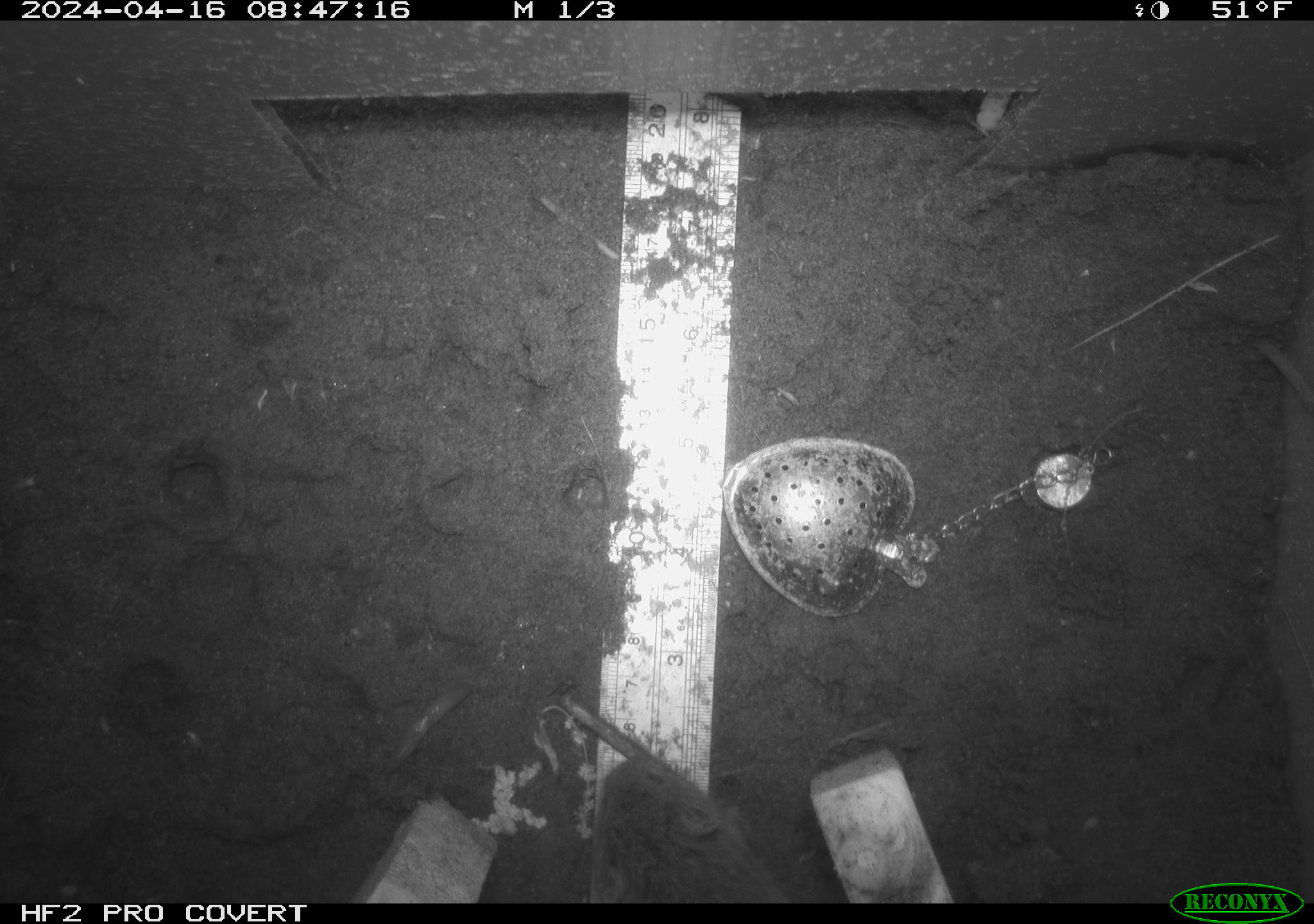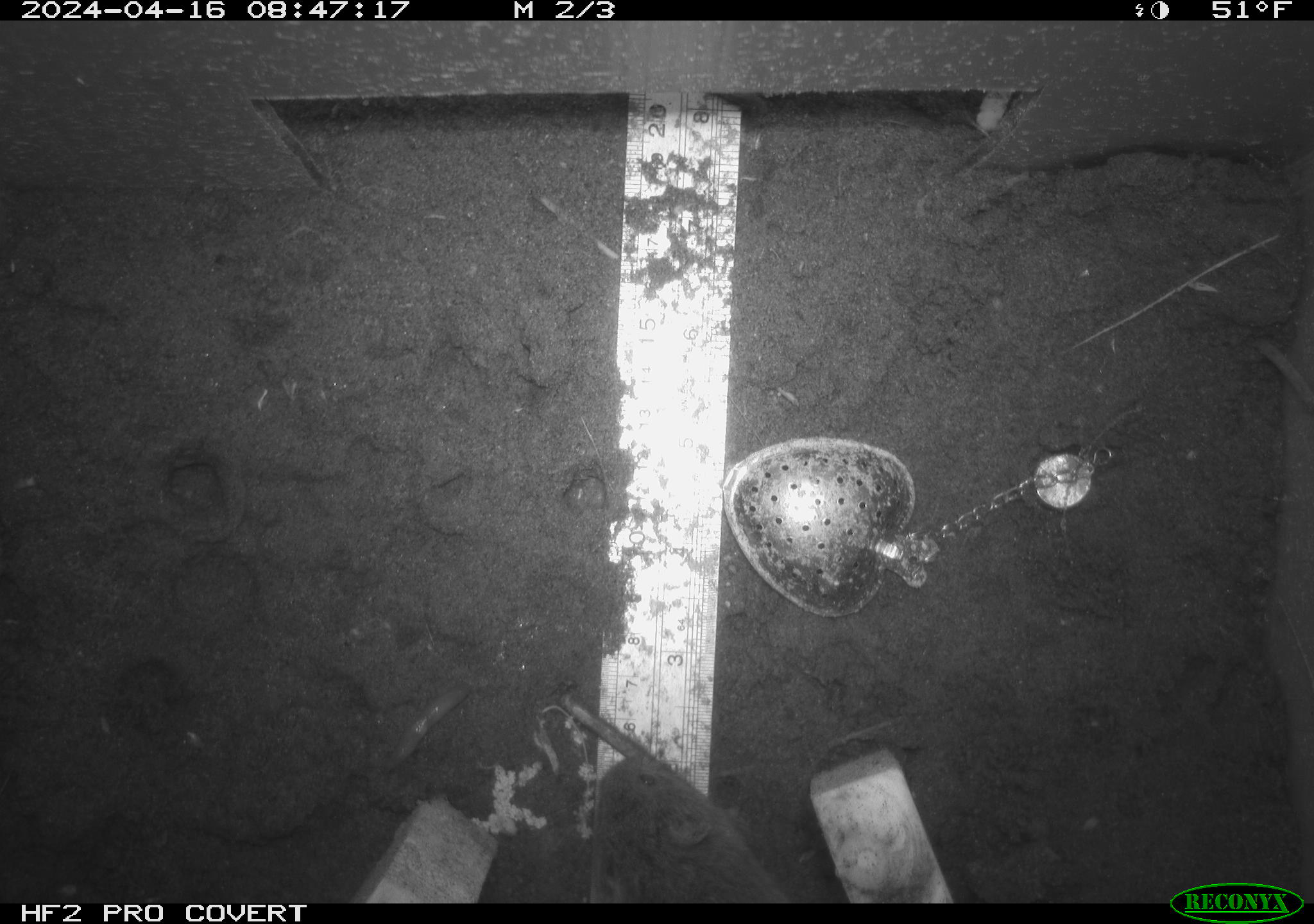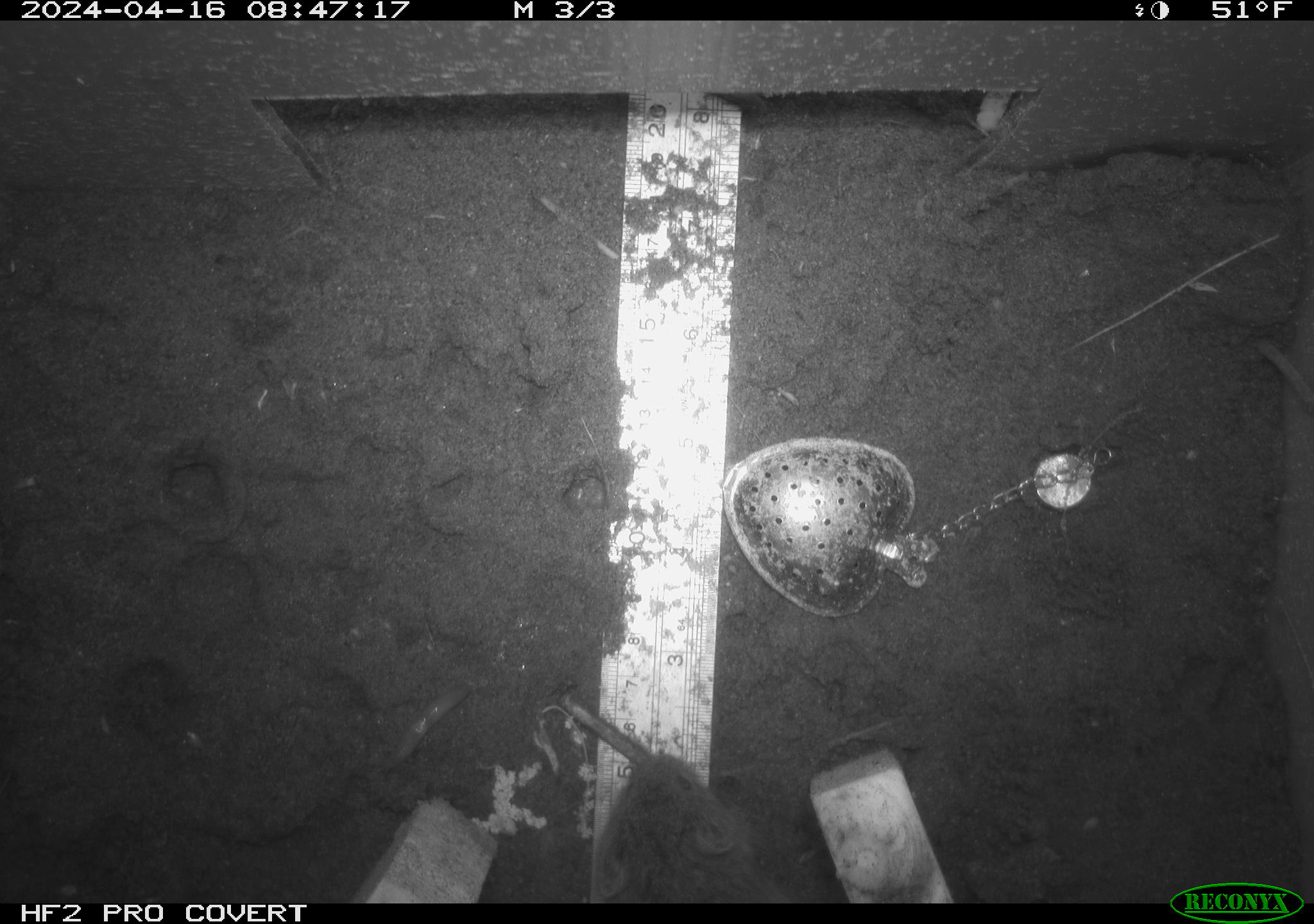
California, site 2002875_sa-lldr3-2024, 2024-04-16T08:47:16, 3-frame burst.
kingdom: Animalia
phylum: Chordata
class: Mammalia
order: Rodentia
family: Cricetidae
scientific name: Arvicolinae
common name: voles, lemmings, and muskrats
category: arvicolinae subfamily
Arvicolinae subfamily (voles, lemmings, and muskrats) (Arvicolinae).